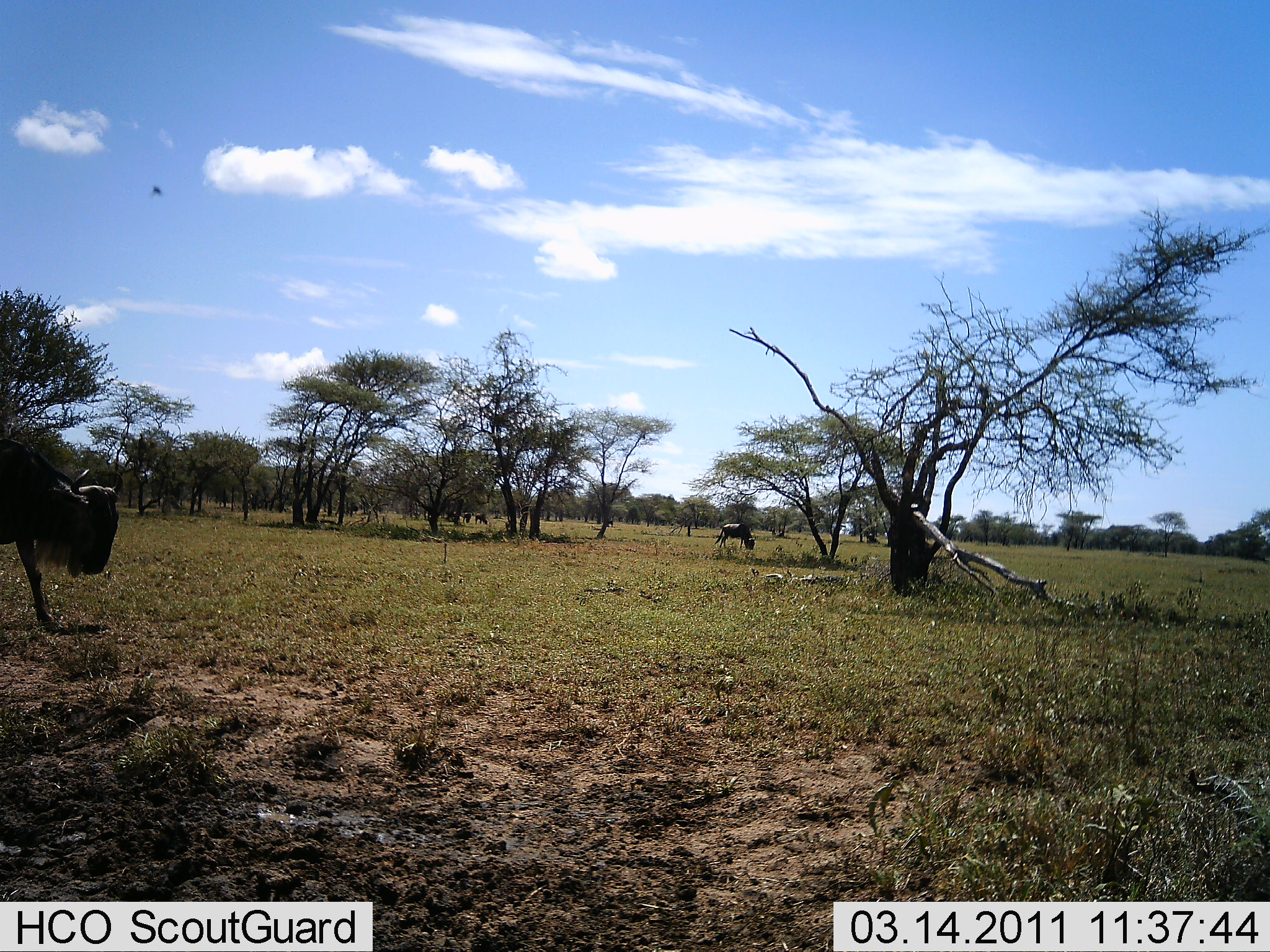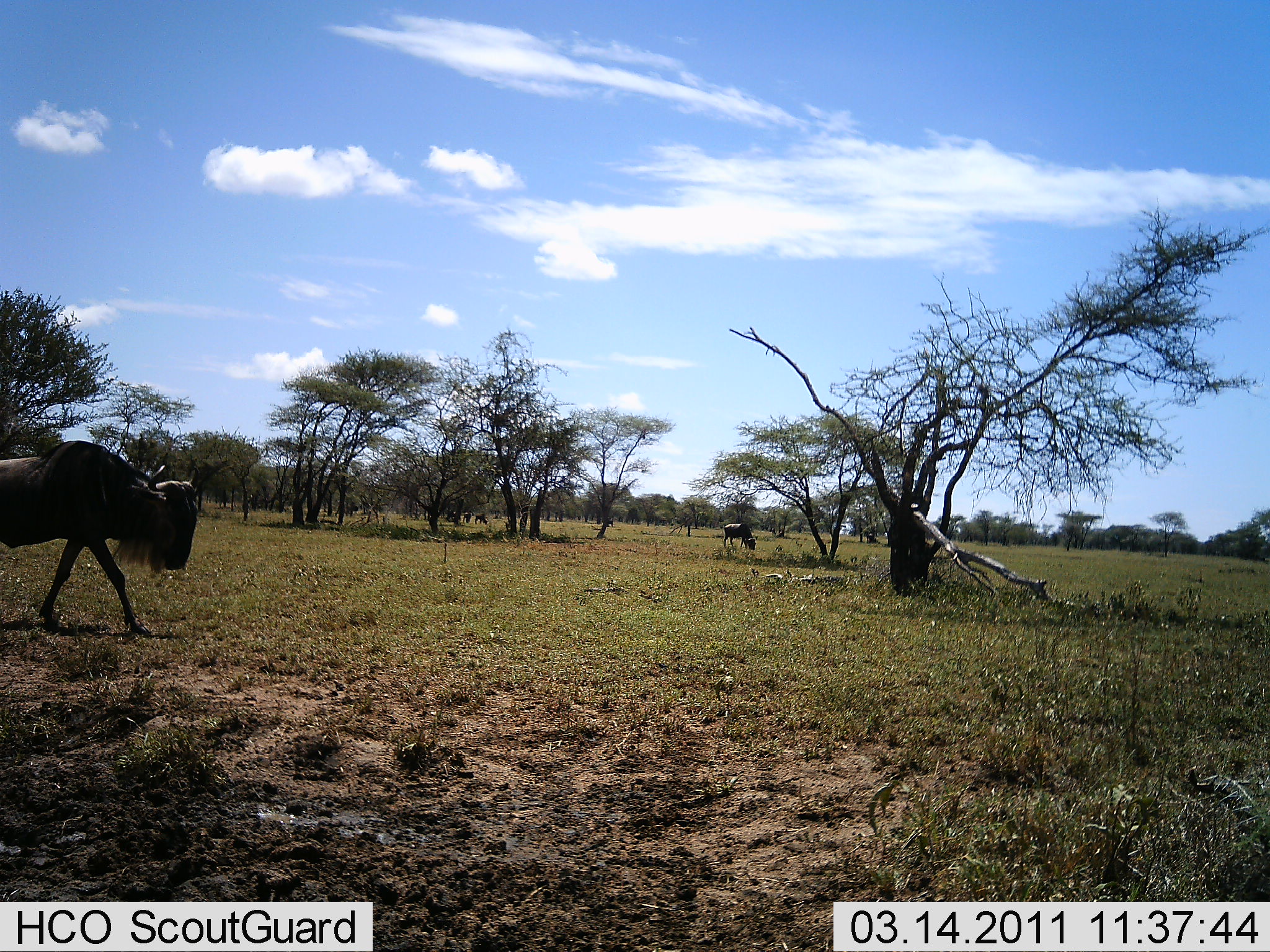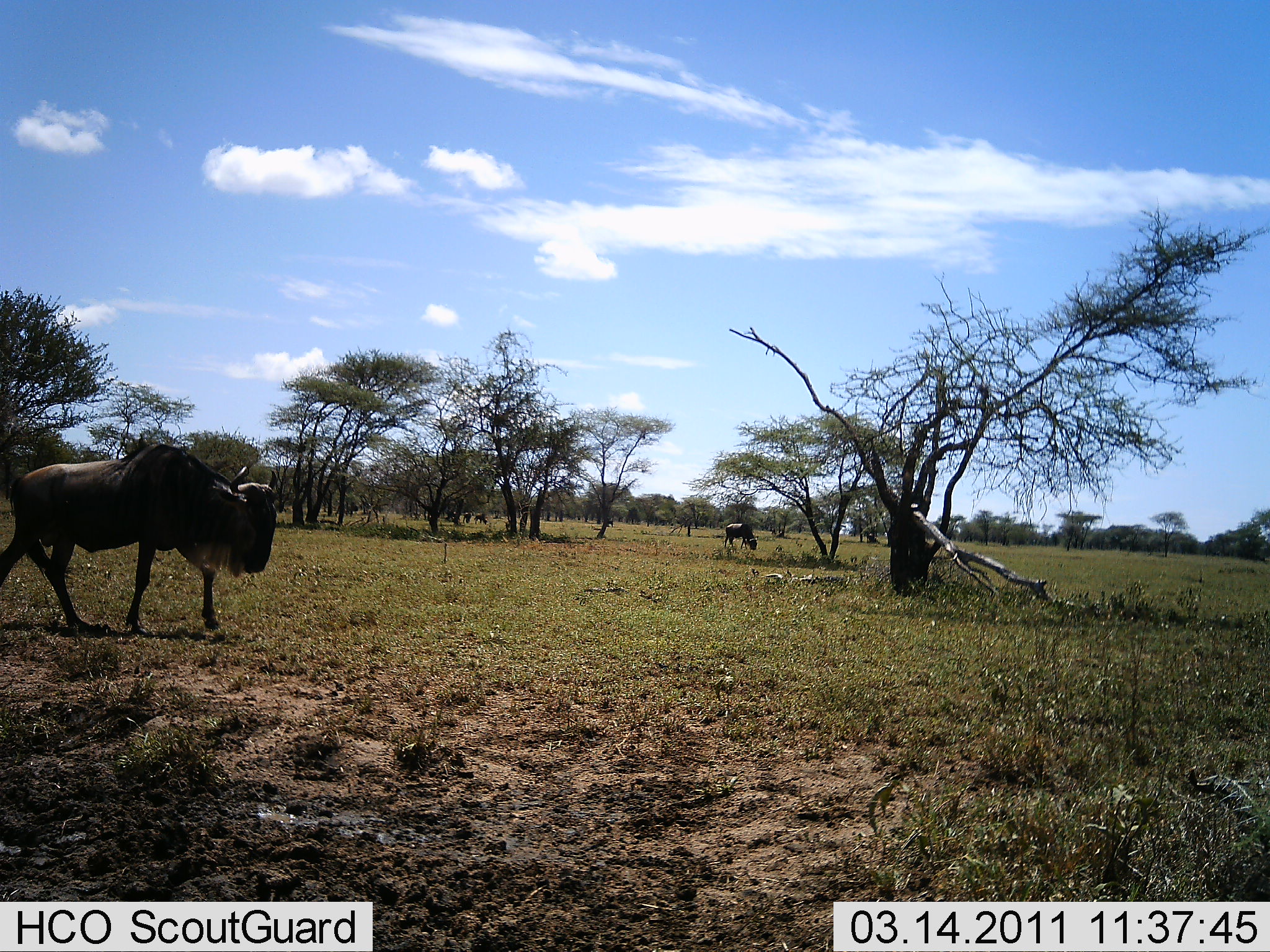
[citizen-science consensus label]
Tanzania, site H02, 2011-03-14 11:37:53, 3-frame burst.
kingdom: Animalia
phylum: Chordata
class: Mammalia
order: Artiodactyla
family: Bovidae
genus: Connochaetes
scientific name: Connochaetes taurinus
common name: blue wildebeest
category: wildebeest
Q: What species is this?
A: Wildebeest (blue wildebeest) (Connochaetes taurinus).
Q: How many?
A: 2.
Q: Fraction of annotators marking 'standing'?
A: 17%.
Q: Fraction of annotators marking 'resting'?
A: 0%.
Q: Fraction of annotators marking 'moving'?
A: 100%.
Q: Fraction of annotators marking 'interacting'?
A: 0%.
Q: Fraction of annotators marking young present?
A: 0%.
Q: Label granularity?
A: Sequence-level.